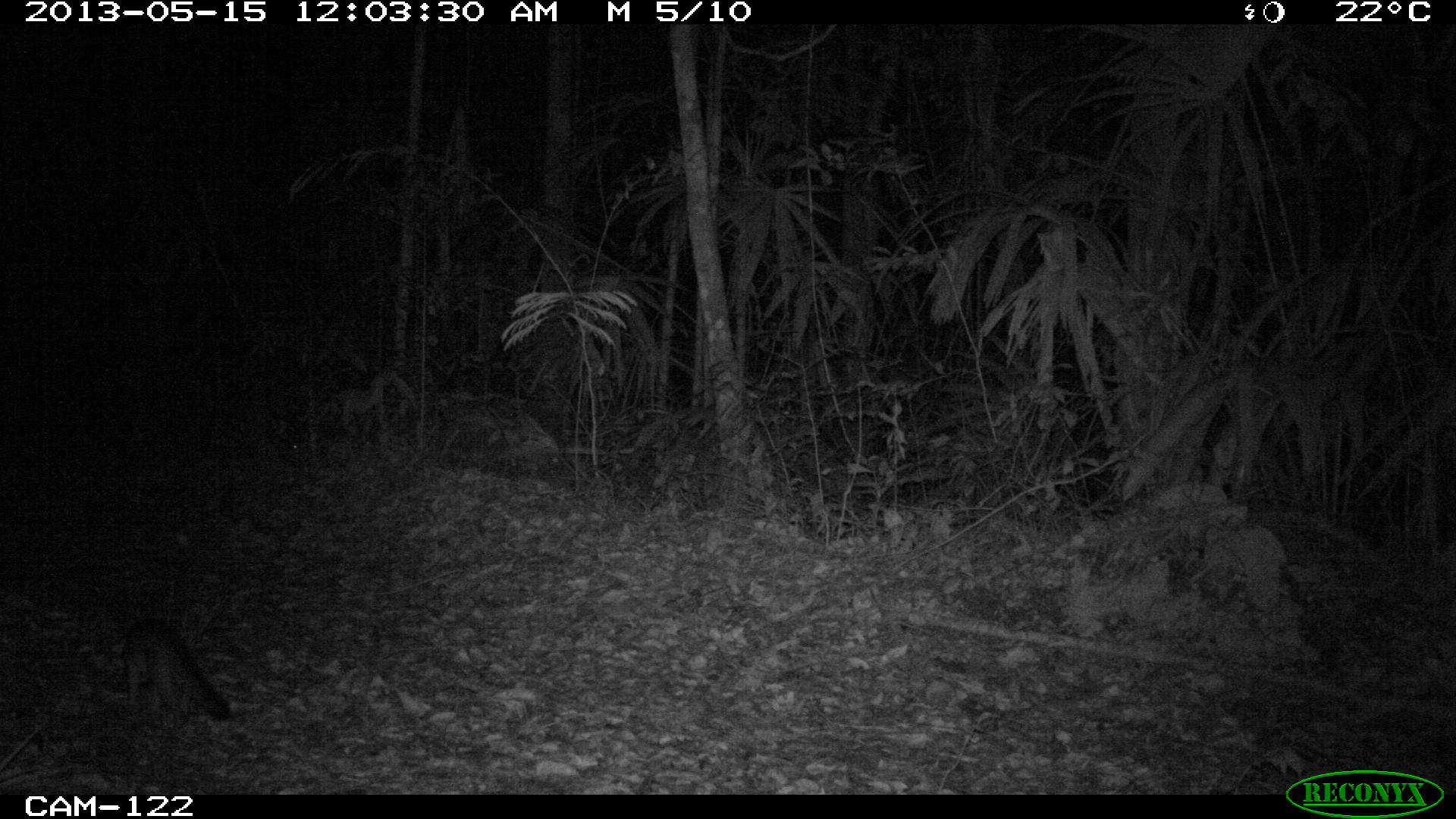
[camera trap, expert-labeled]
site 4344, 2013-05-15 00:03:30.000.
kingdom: Animalia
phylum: Chordata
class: Mammalia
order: Carnivora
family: Canidae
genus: Urocyon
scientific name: Urocyon cinereoargenteus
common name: gray fox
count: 1